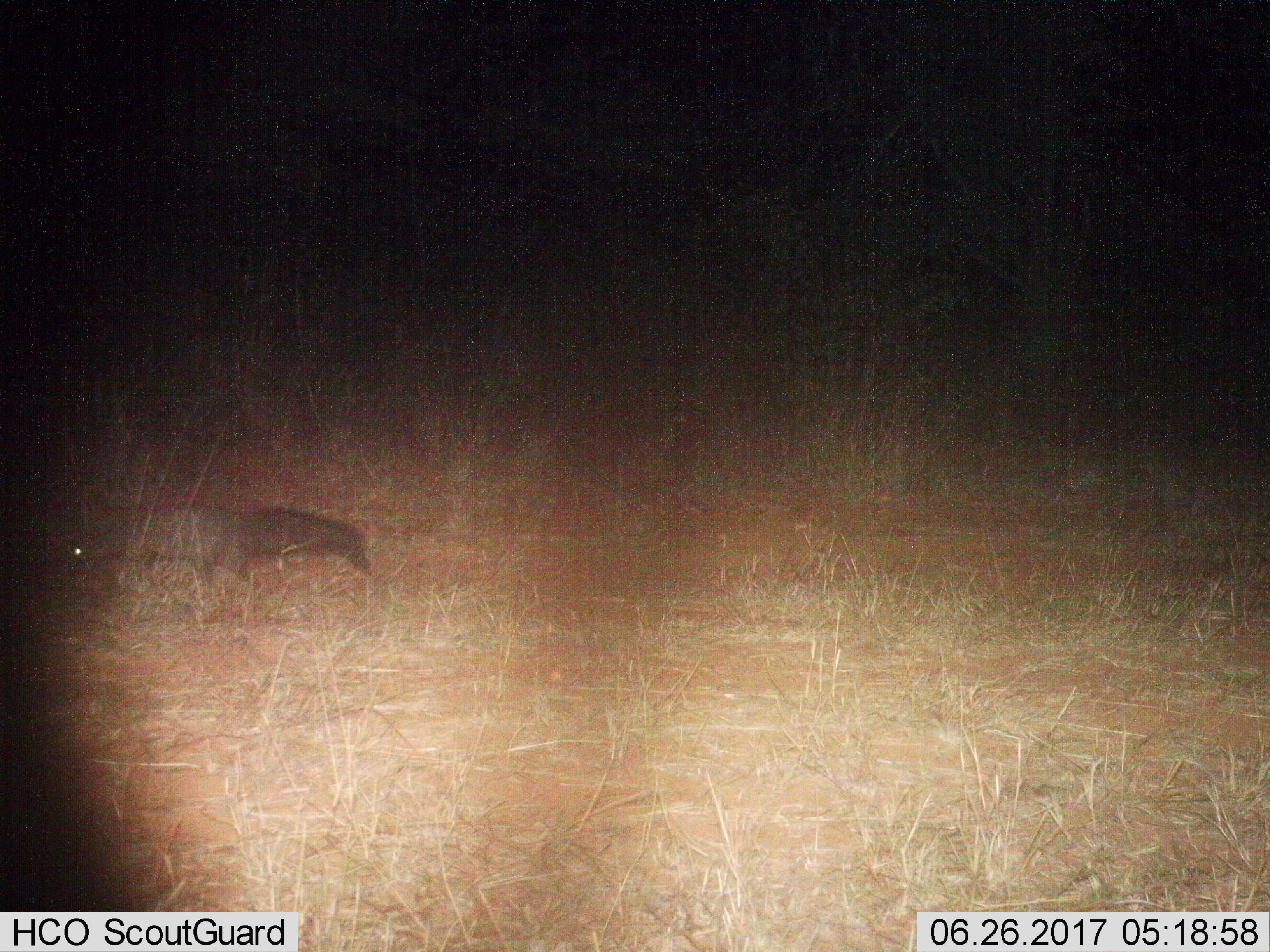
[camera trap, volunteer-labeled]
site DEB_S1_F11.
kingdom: Animalia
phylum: Chordata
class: Mammalia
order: Carnivora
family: Herpestidae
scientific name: Herpestidae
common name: mongoose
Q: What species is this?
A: Mongoose (Herpestidae).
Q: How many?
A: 1.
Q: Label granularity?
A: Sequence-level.